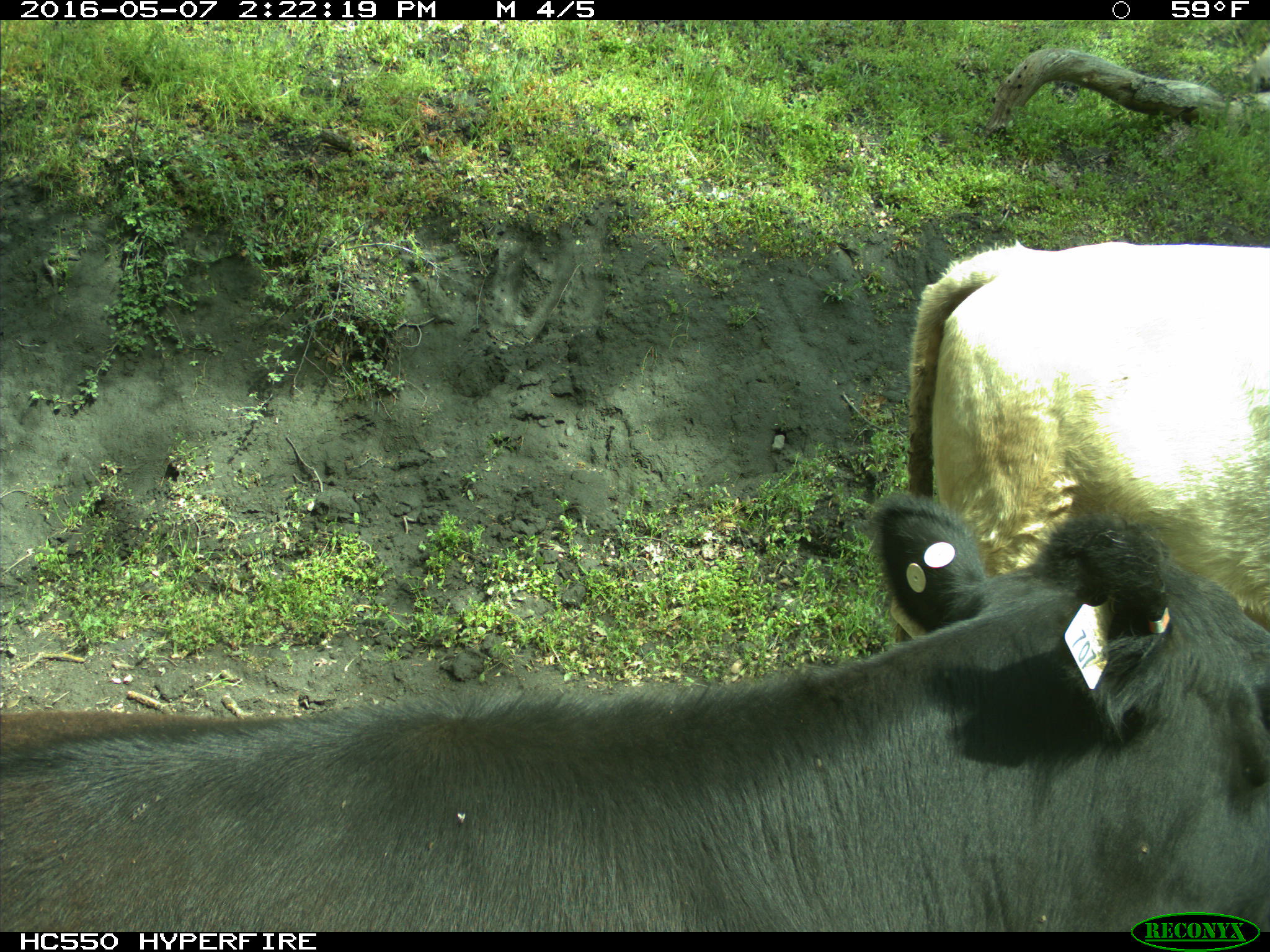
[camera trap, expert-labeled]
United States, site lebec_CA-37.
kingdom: Animalia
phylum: Chordata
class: Mammalia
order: Artiodactyla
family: Bovidae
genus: Bos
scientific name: Bos taurus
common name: domestic cow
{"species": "Bos taurus (domestic cow)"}